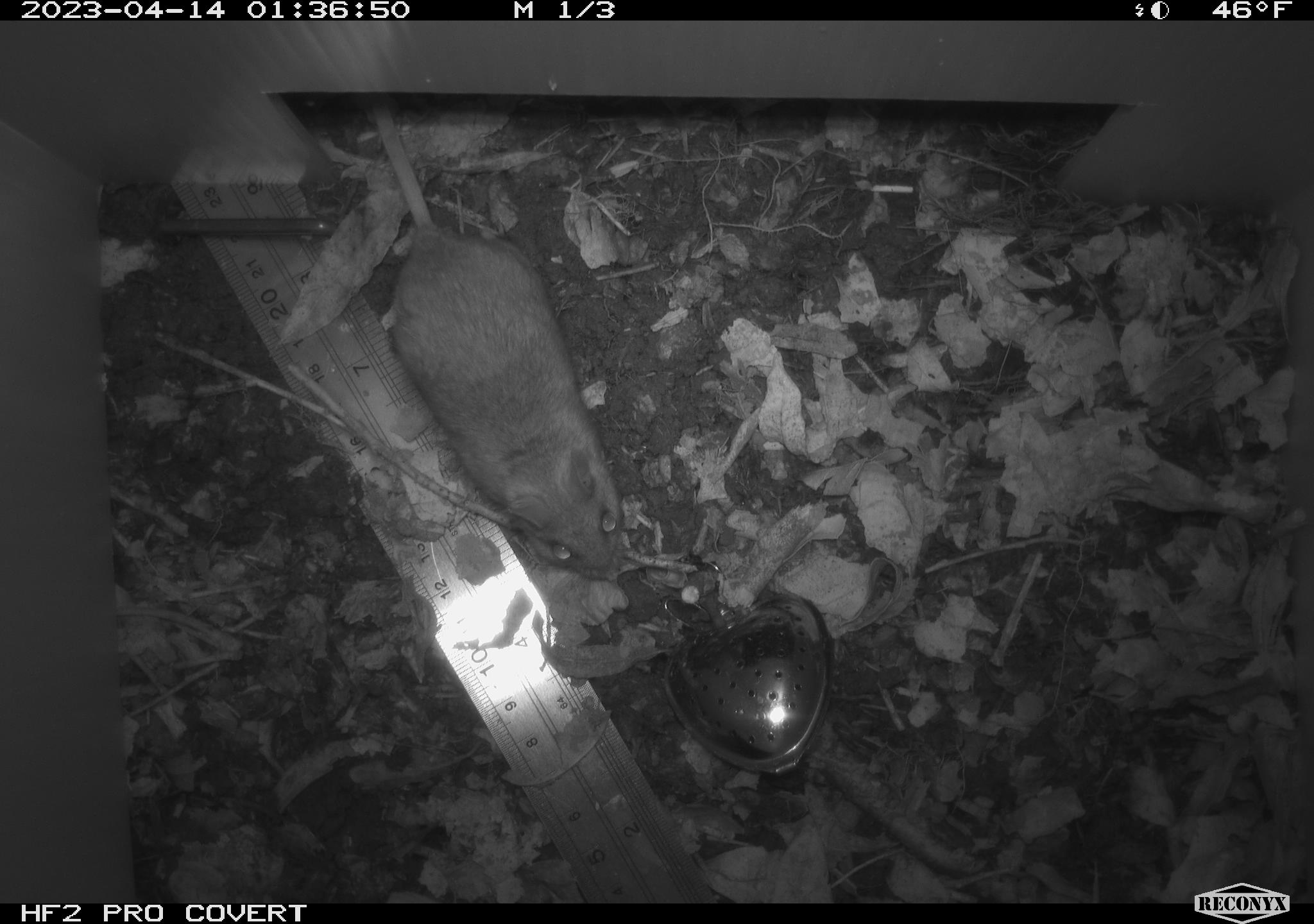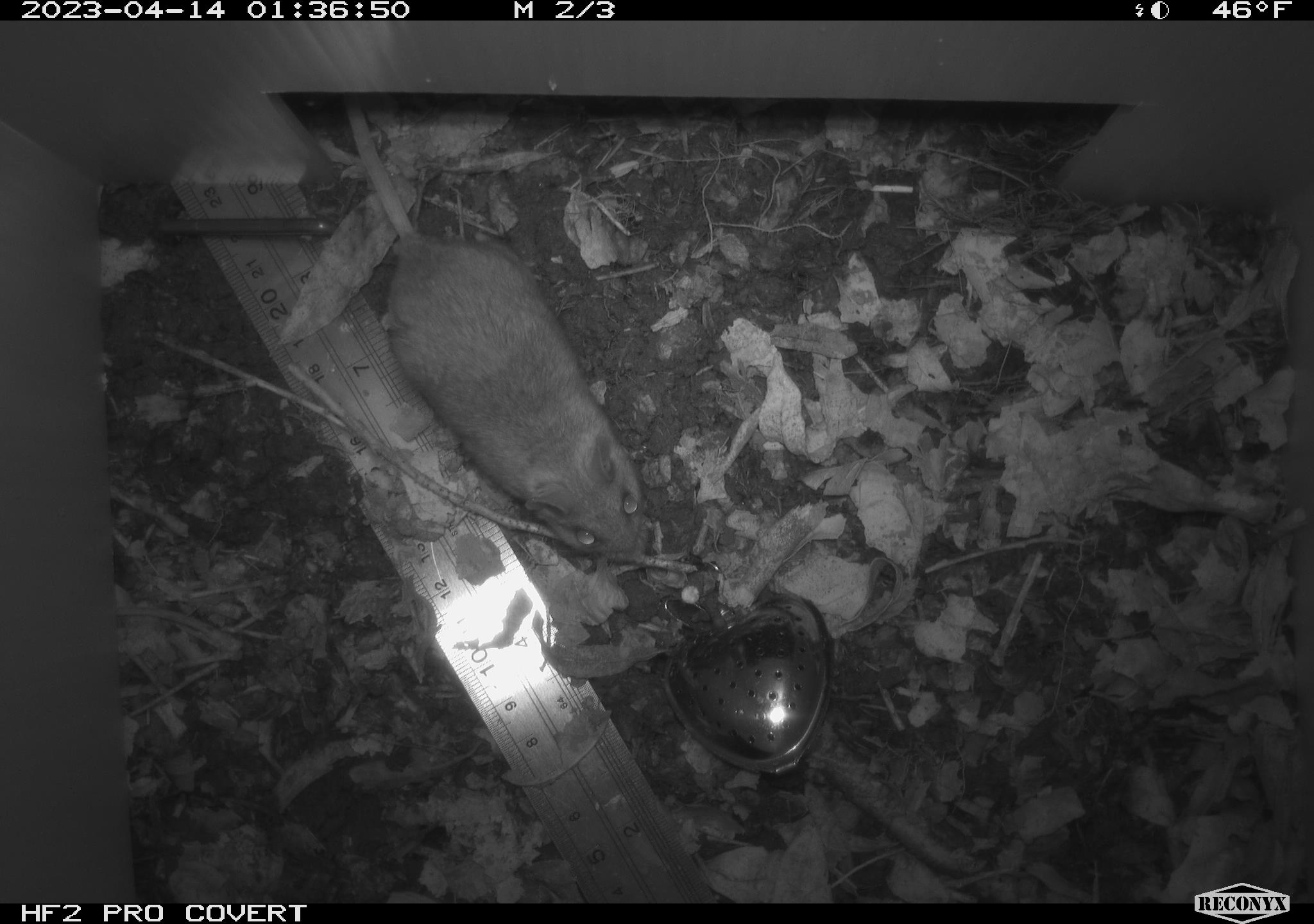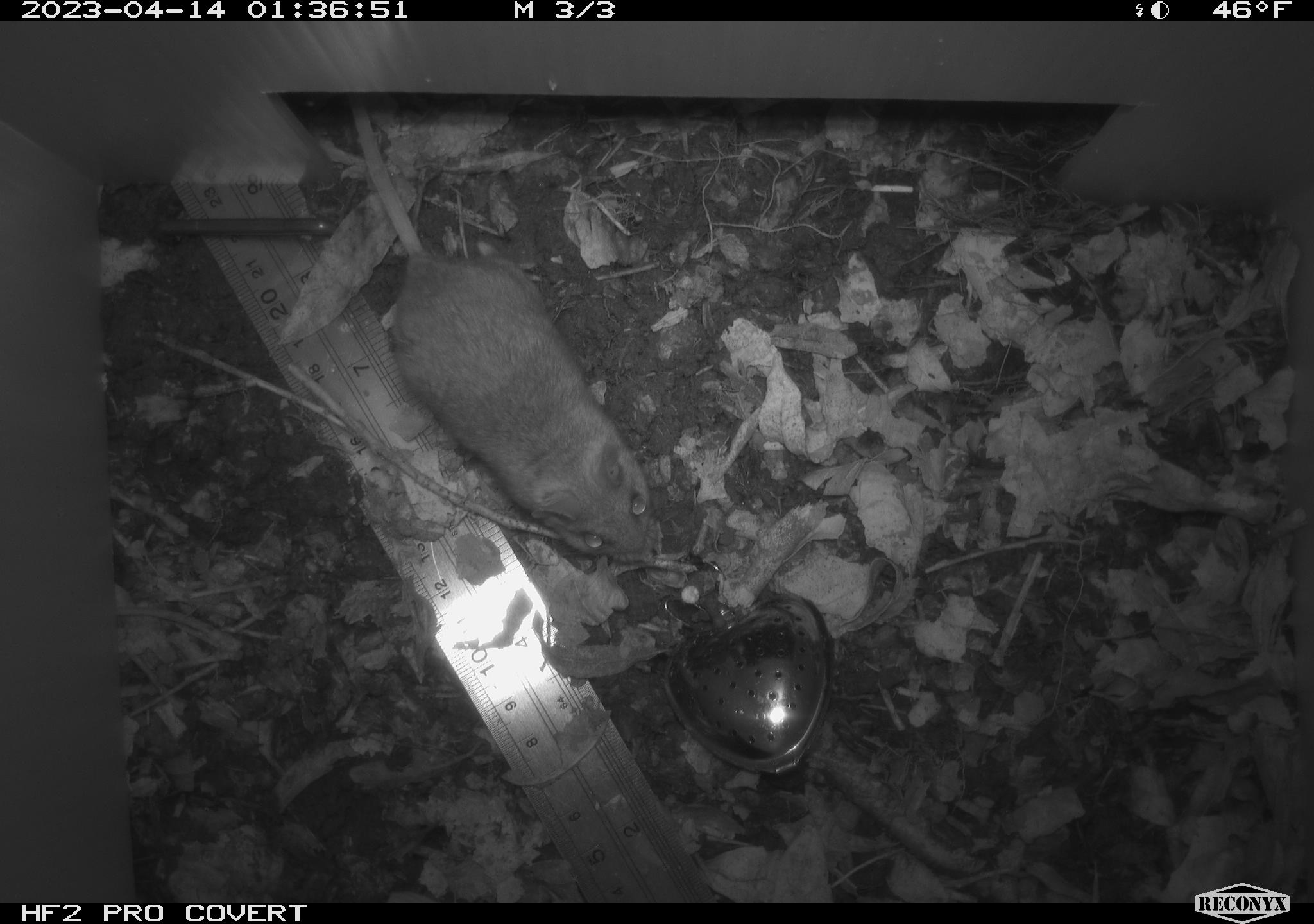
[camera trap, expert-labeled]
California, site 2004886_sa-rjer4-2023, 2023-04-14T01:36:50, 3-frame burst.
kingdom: Animalia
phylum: Chordata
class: Mammalia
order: Rodentia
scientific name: Rodentia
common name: mouse species